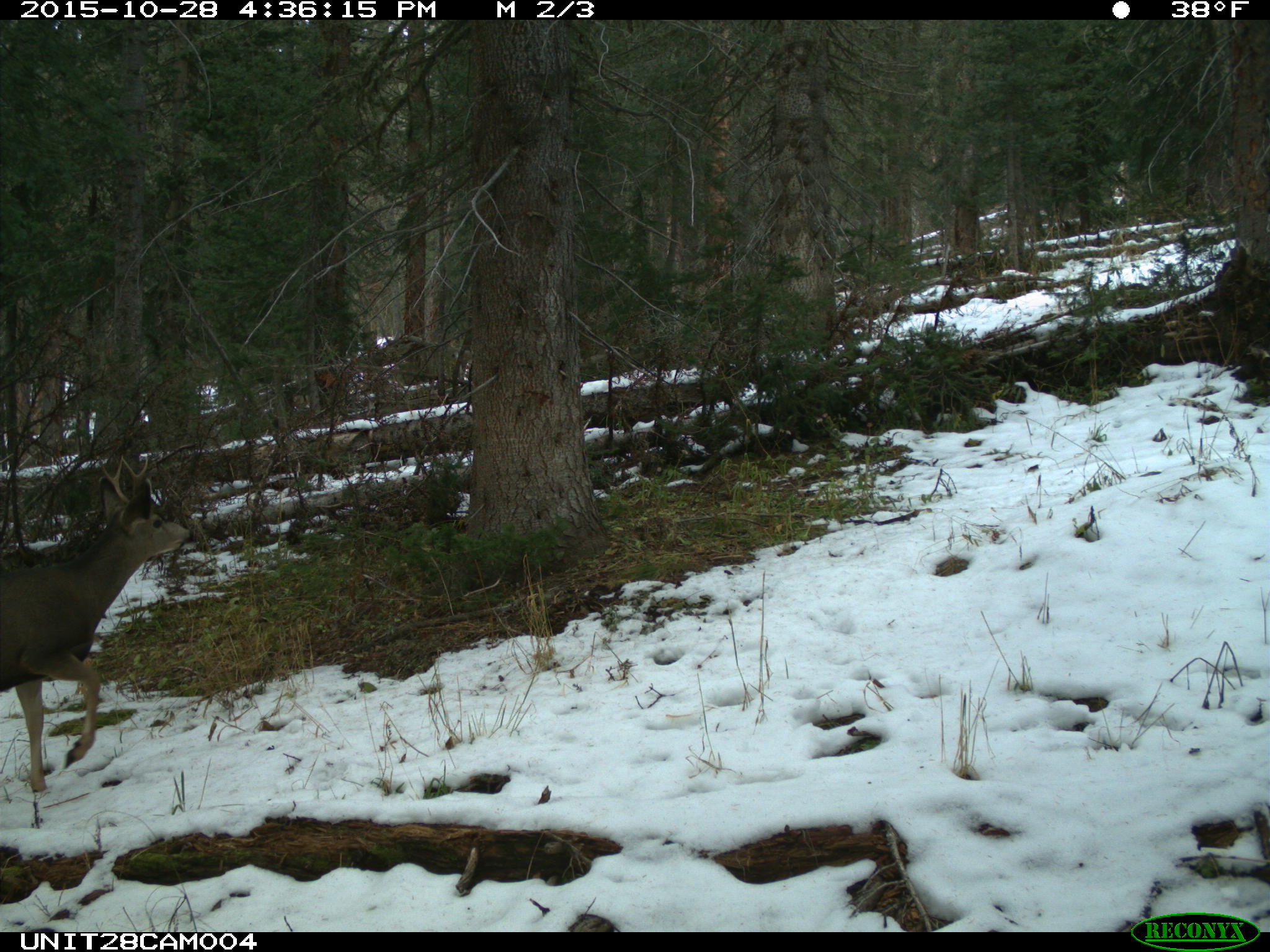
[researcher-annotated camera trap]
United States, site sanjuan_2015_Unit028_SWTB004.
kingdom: Animalia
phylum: Chordata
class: Mammalia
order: Artiodactyla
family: Cervidae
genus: Odocoileus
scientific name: Odocoileus hemionus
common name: mule deer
Odocoileus hemionus (mule deer).